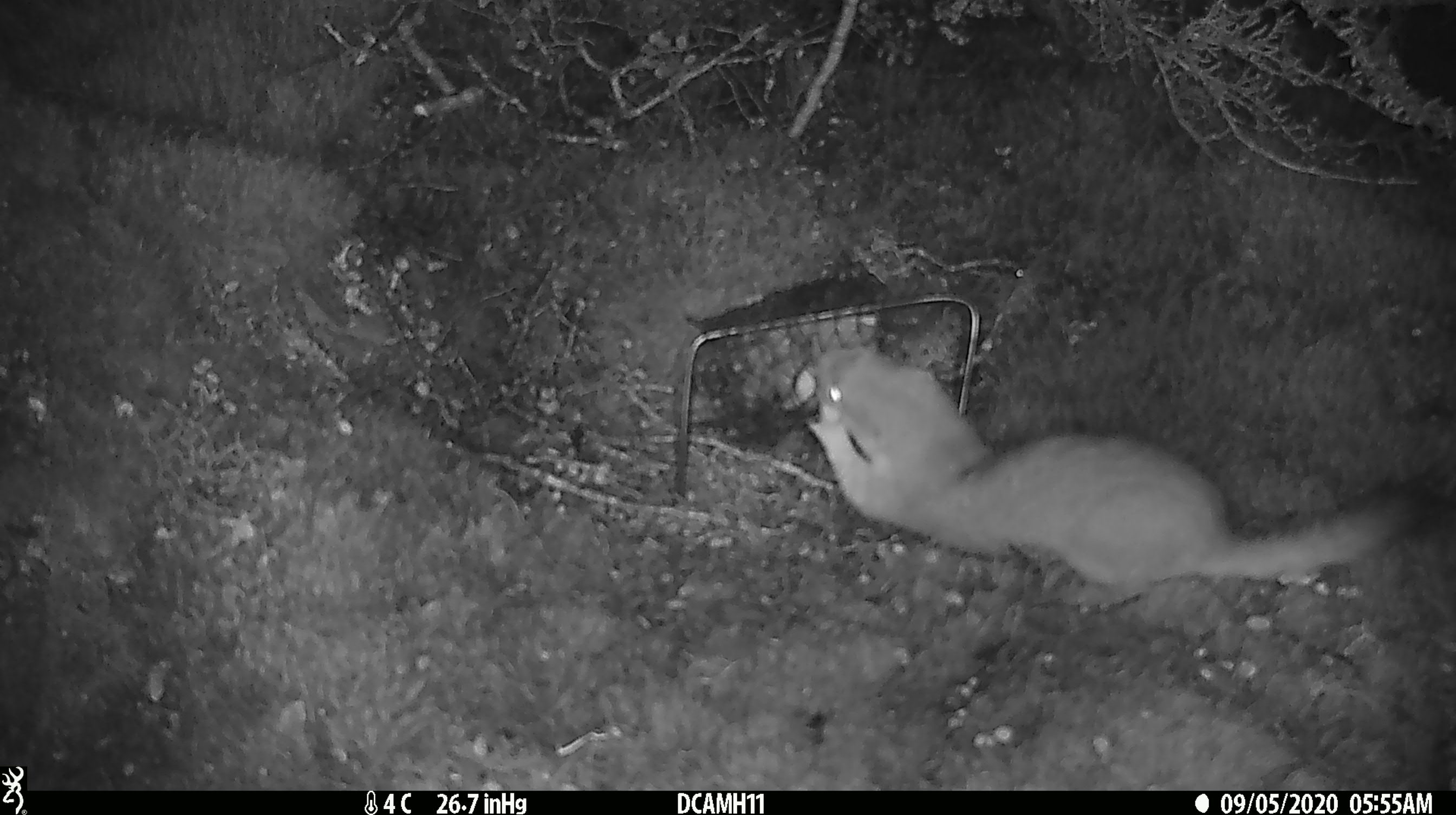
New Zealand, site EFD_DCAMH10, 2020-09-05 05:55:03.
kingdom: Animalia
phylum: Chordata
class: Mammalia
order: Carnivora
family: Mustelidae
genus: Mustela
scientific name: Mustela erminea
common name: stoat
Stoat (Mustela erminea).